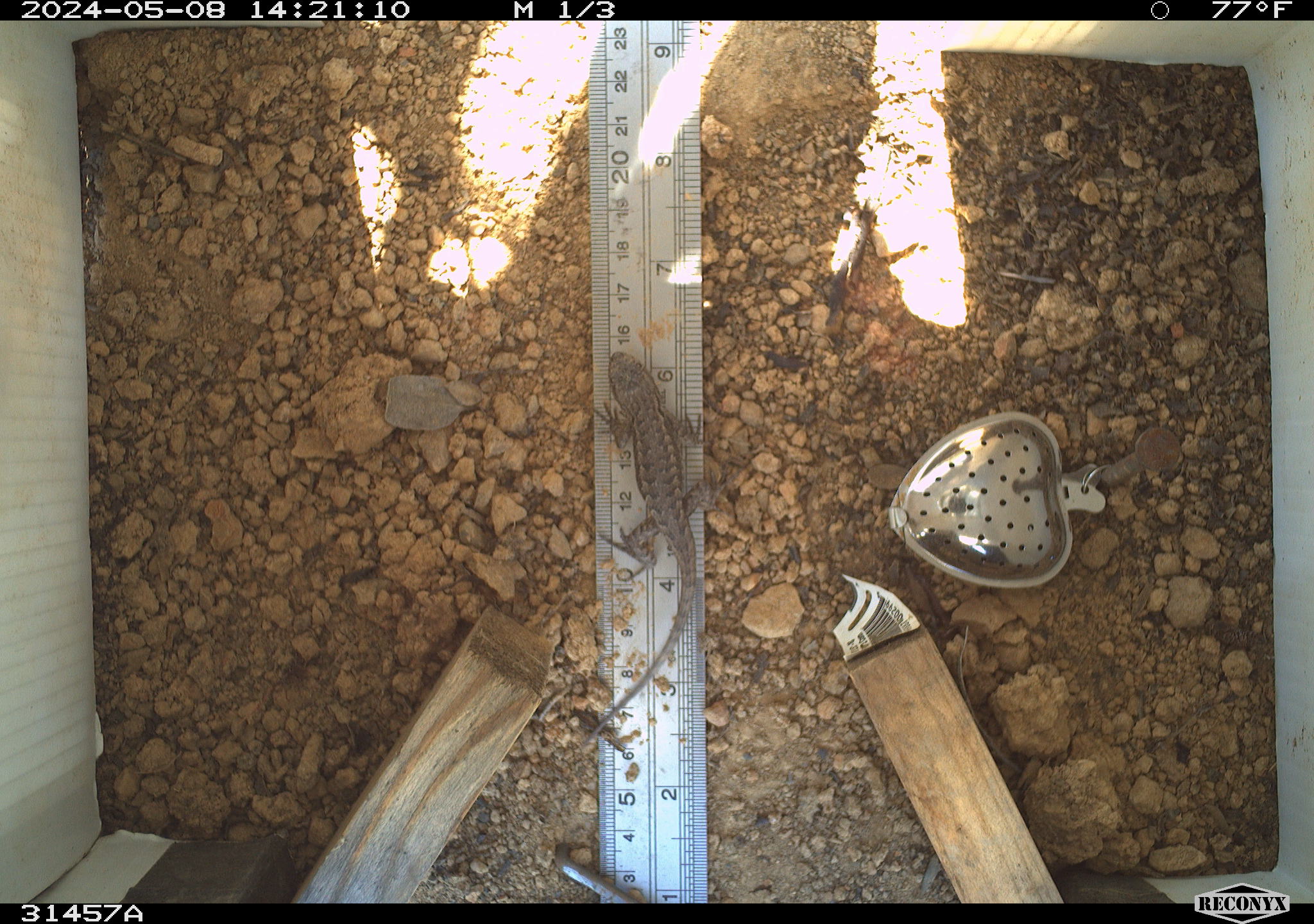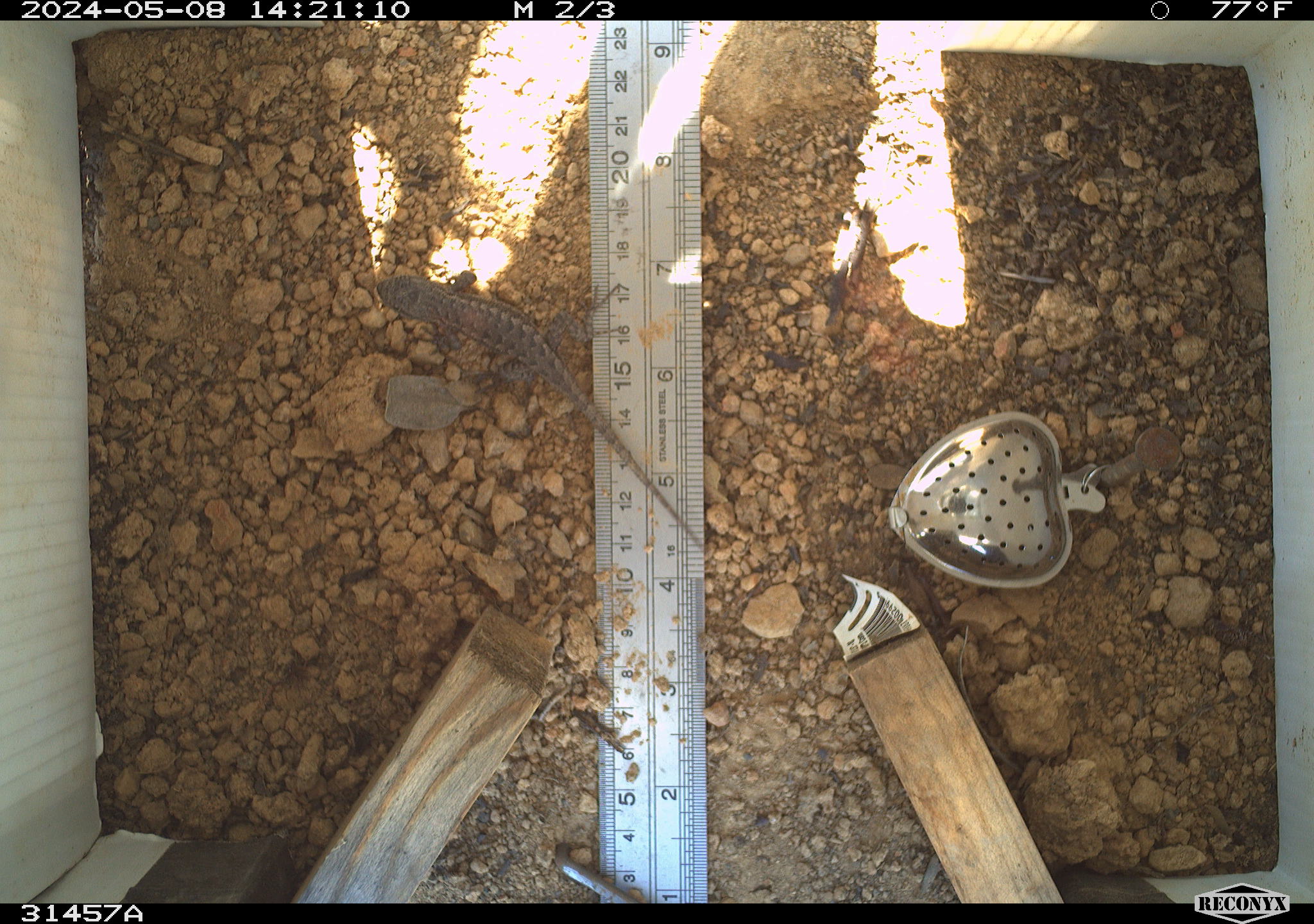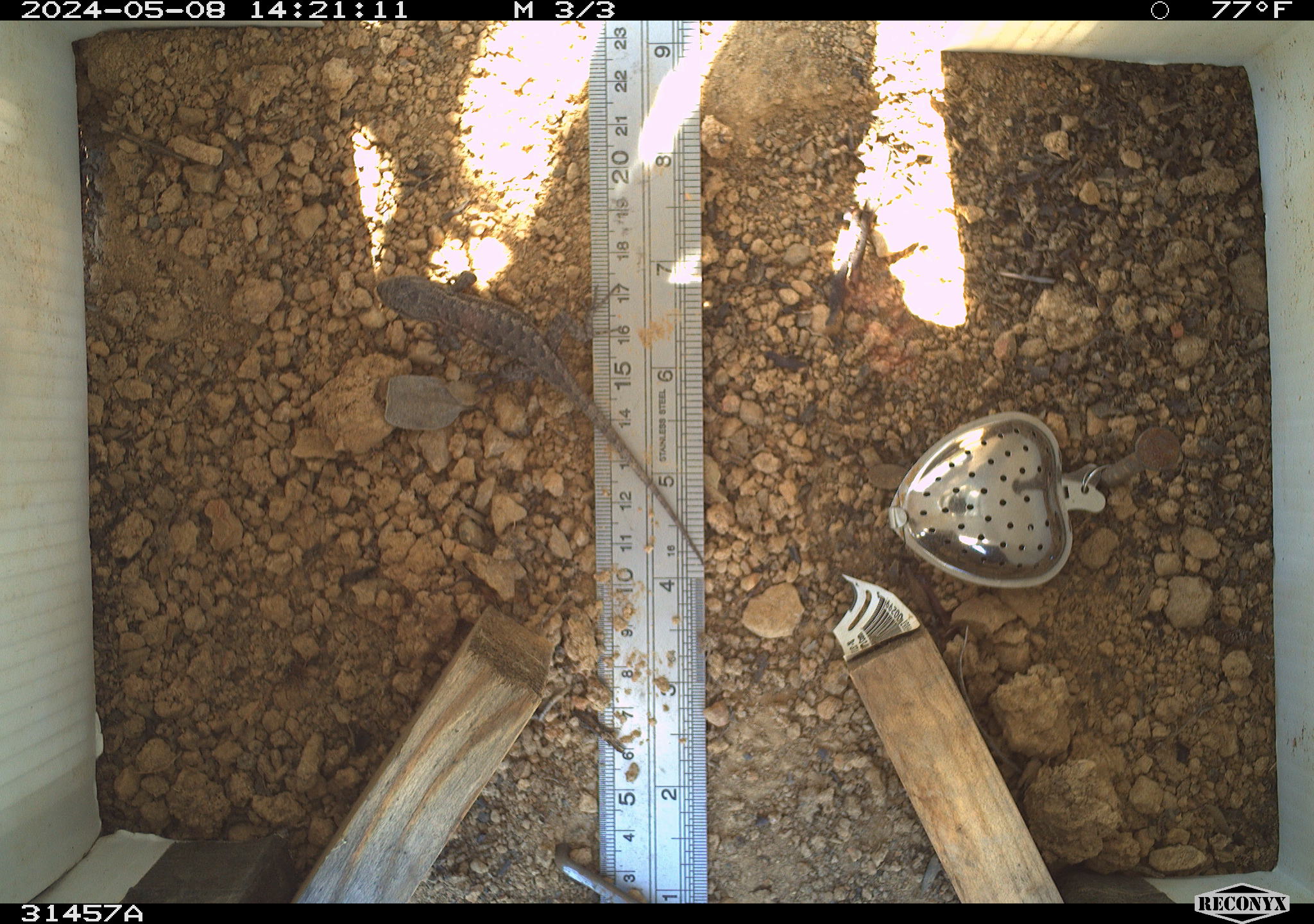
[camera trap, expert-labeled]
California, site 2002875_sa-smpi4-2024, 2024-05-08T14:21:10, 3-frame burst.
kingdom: Animalia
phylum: Chordata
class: Reptilia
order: Squamata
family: Phrynosomatidae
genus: Sceloporus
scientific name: Sceloporus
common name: spiny lizards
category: sceloporus species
Sceloporus species (spiny lizards) (Sceloporus).